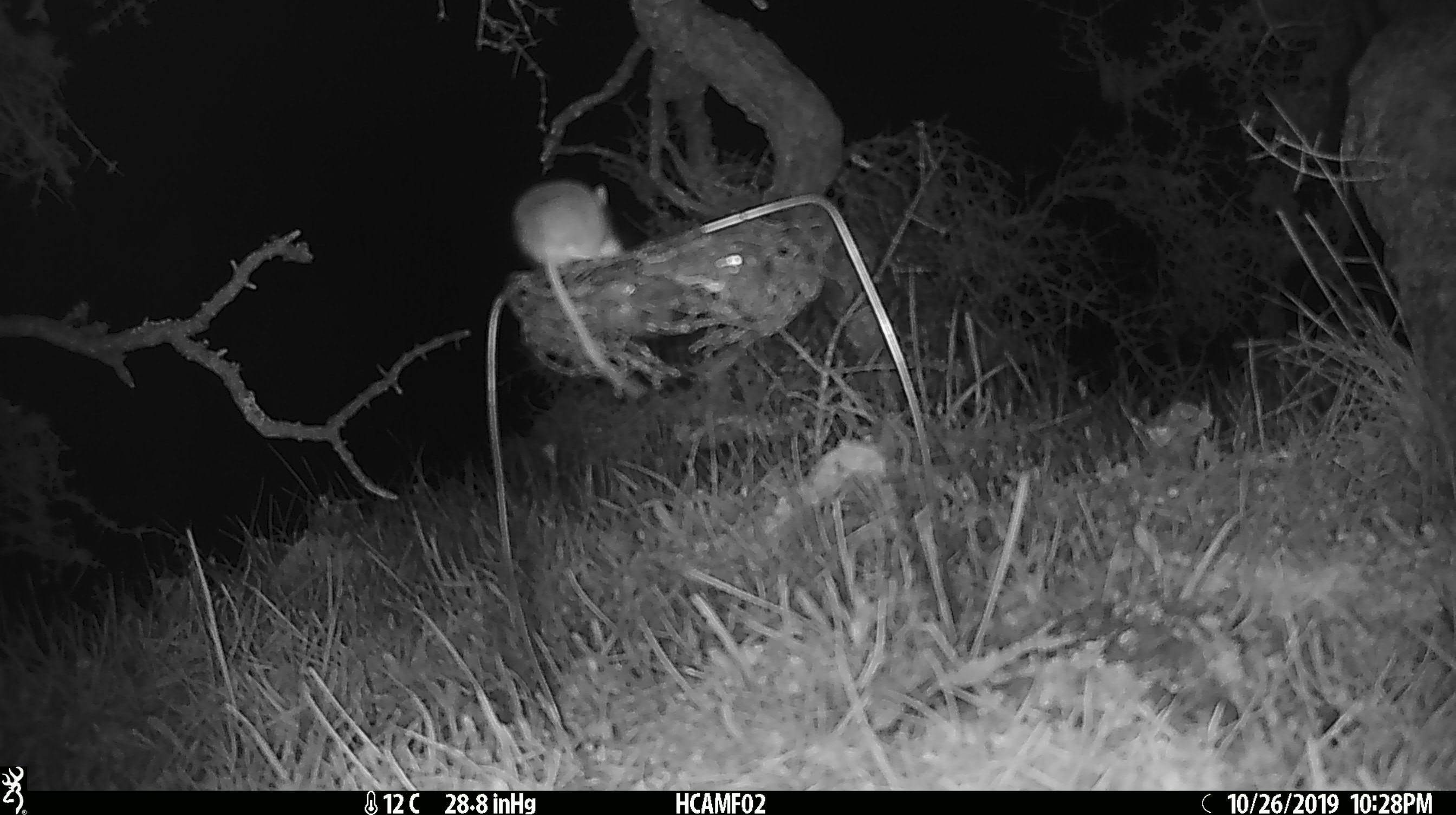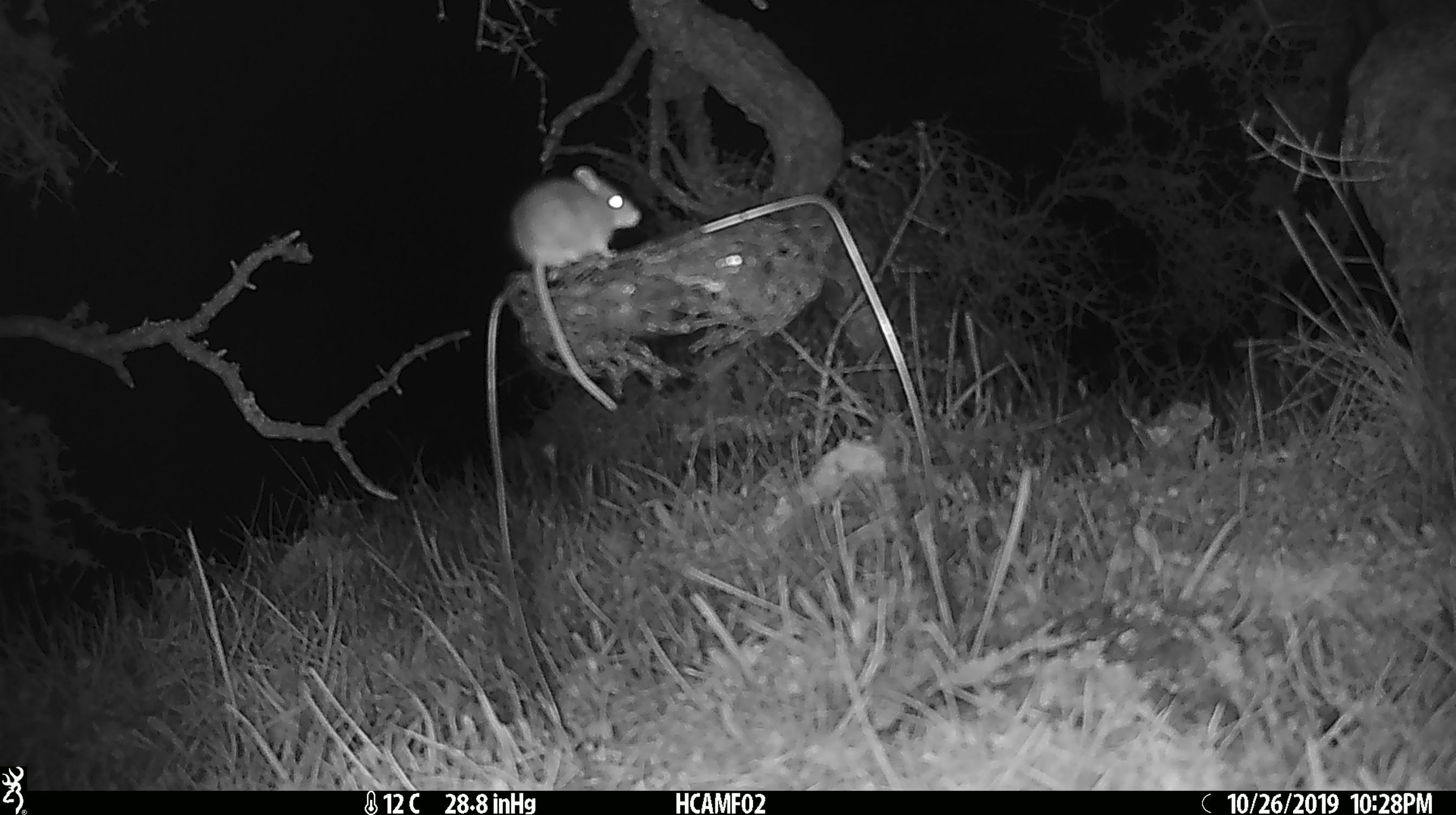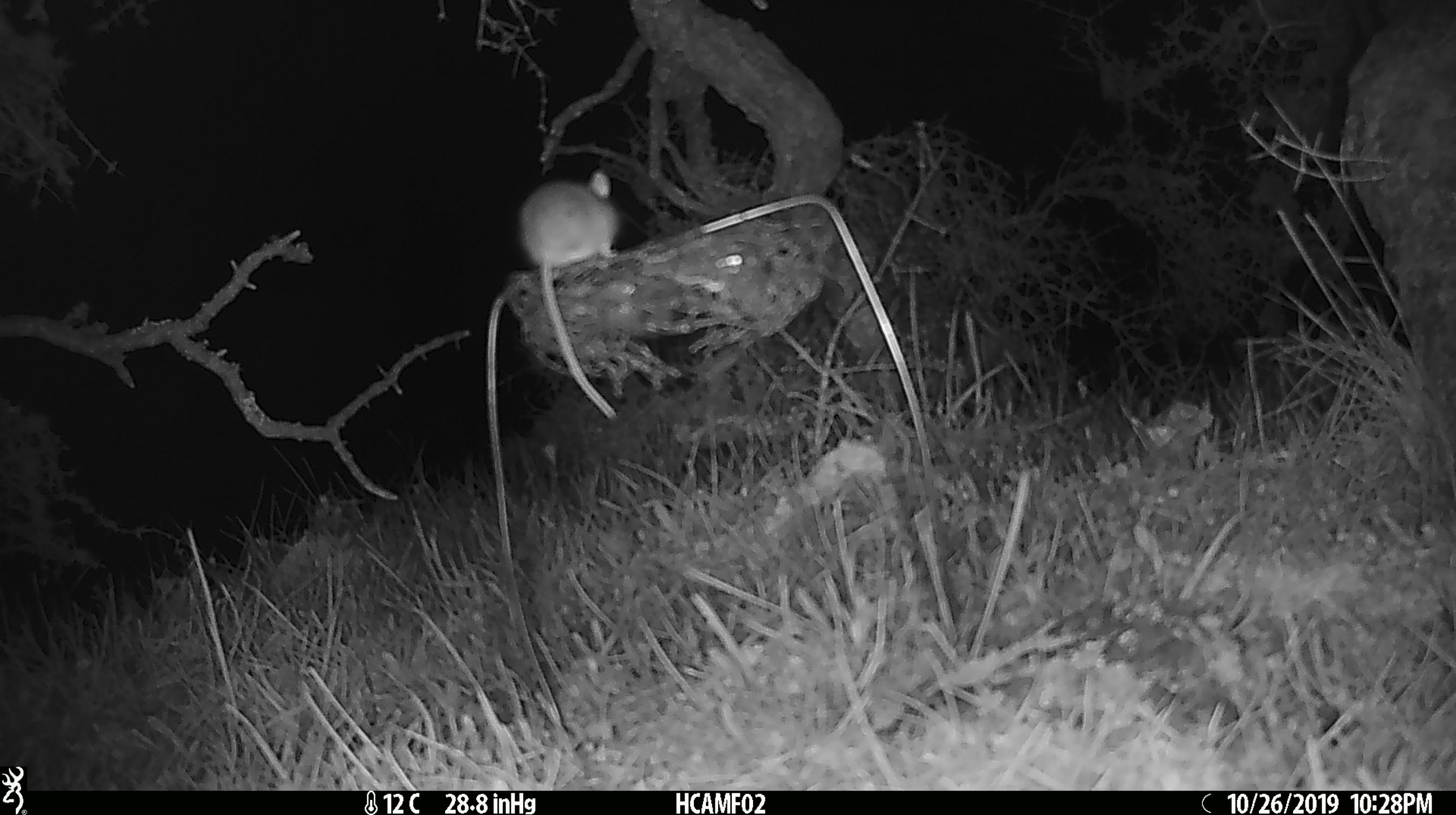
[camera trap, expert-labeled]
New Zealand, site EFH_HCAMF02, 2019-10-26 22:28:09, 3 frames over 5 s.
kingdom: Animalia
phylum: Chordata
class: Mammalia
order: Rodentia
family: Muridae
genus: Mus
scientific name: Mus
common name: mouse